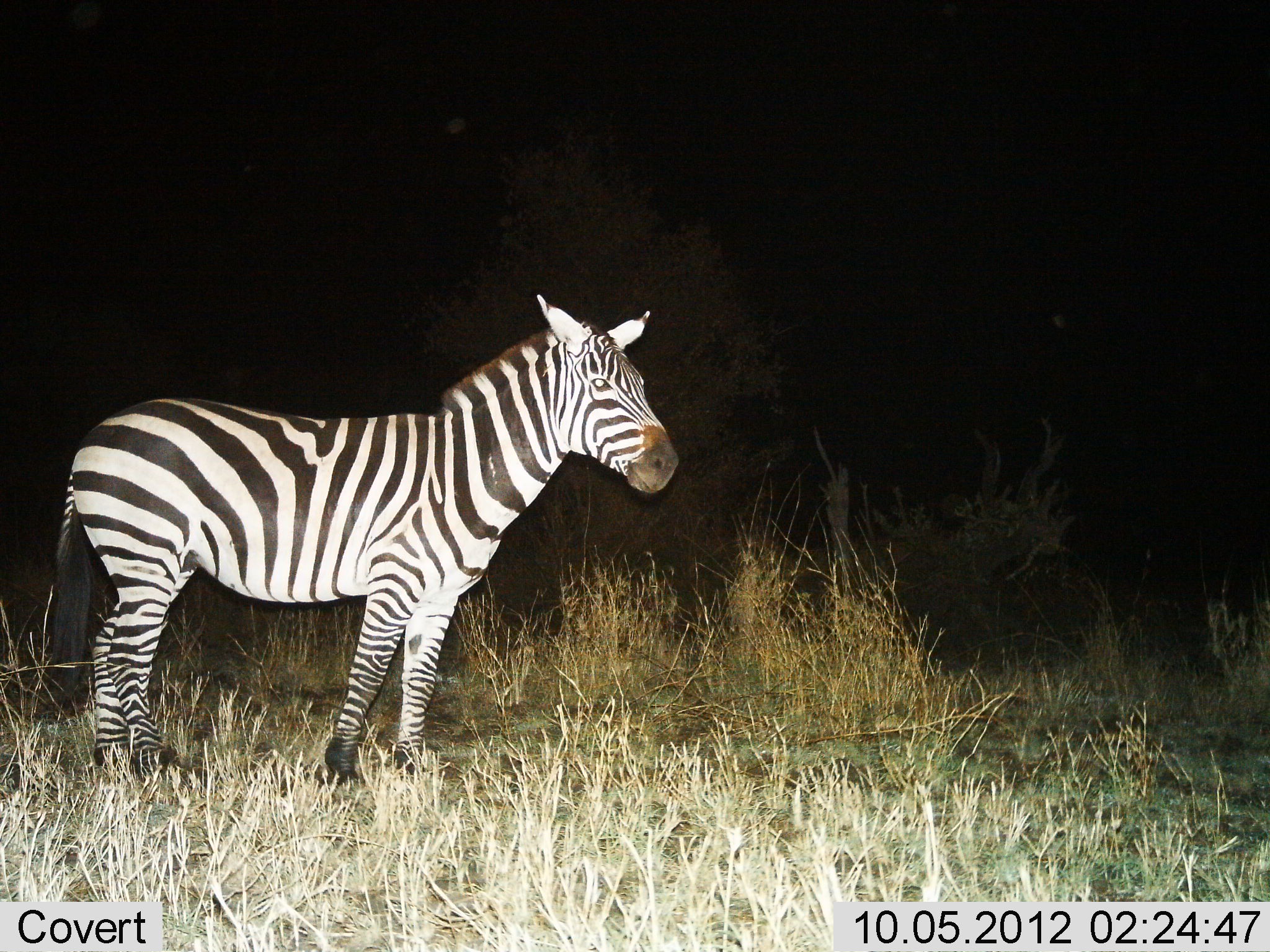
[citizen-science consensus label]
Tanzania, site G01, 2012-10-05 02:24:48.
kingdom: Animalia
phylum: Chordata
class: Mammalia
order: Perissodactyla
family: Equidae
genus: Equus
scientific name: Equus quagga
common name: plains zebra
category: zebra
Zebra (plains zebra) (Equus quagga), count 1. Behavior (volunteer vote fractions): standing 100%, resting 0%, moving 0%, interacting 0%. Young present (vote fraction): 0%. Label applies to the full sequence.